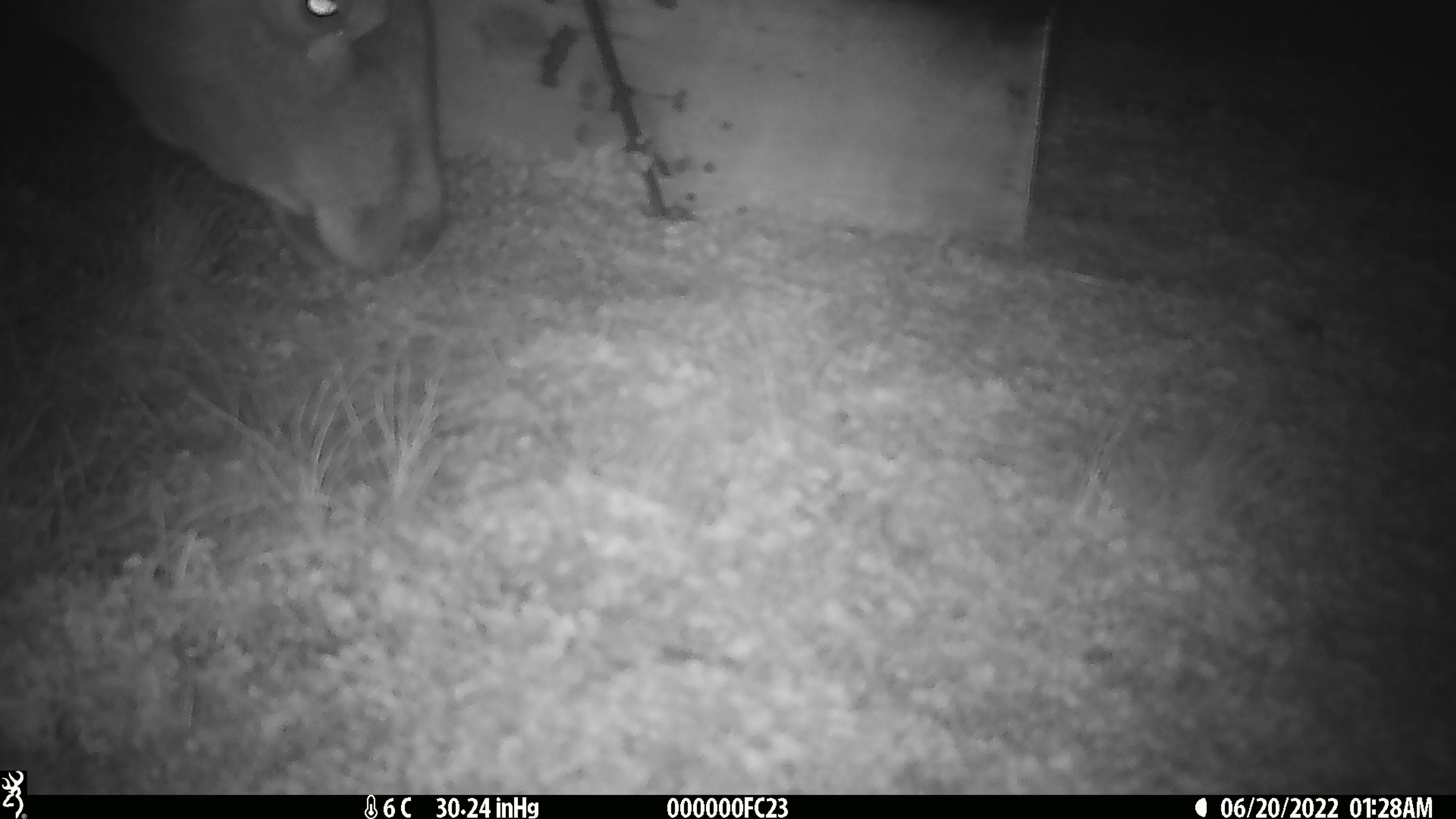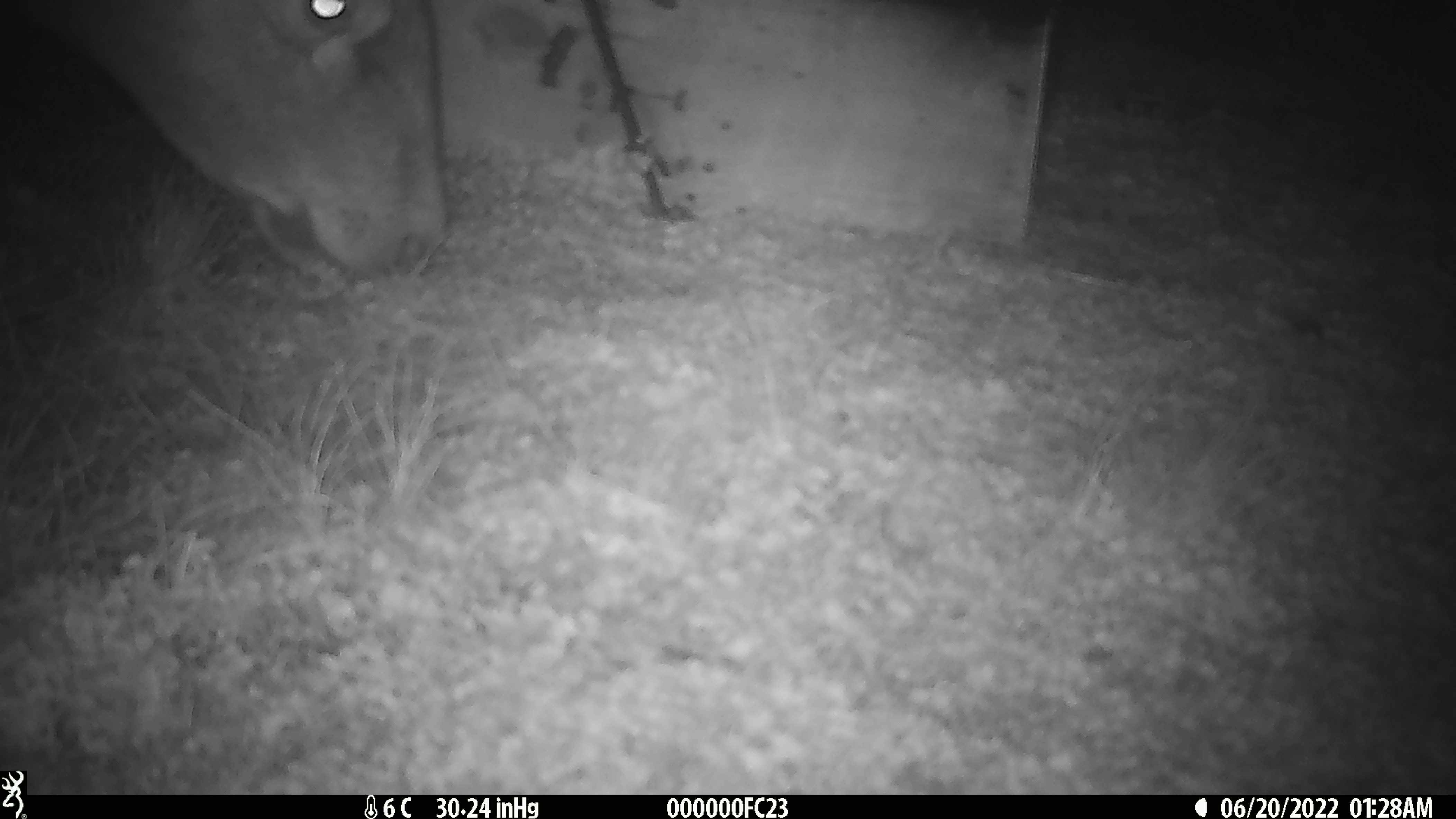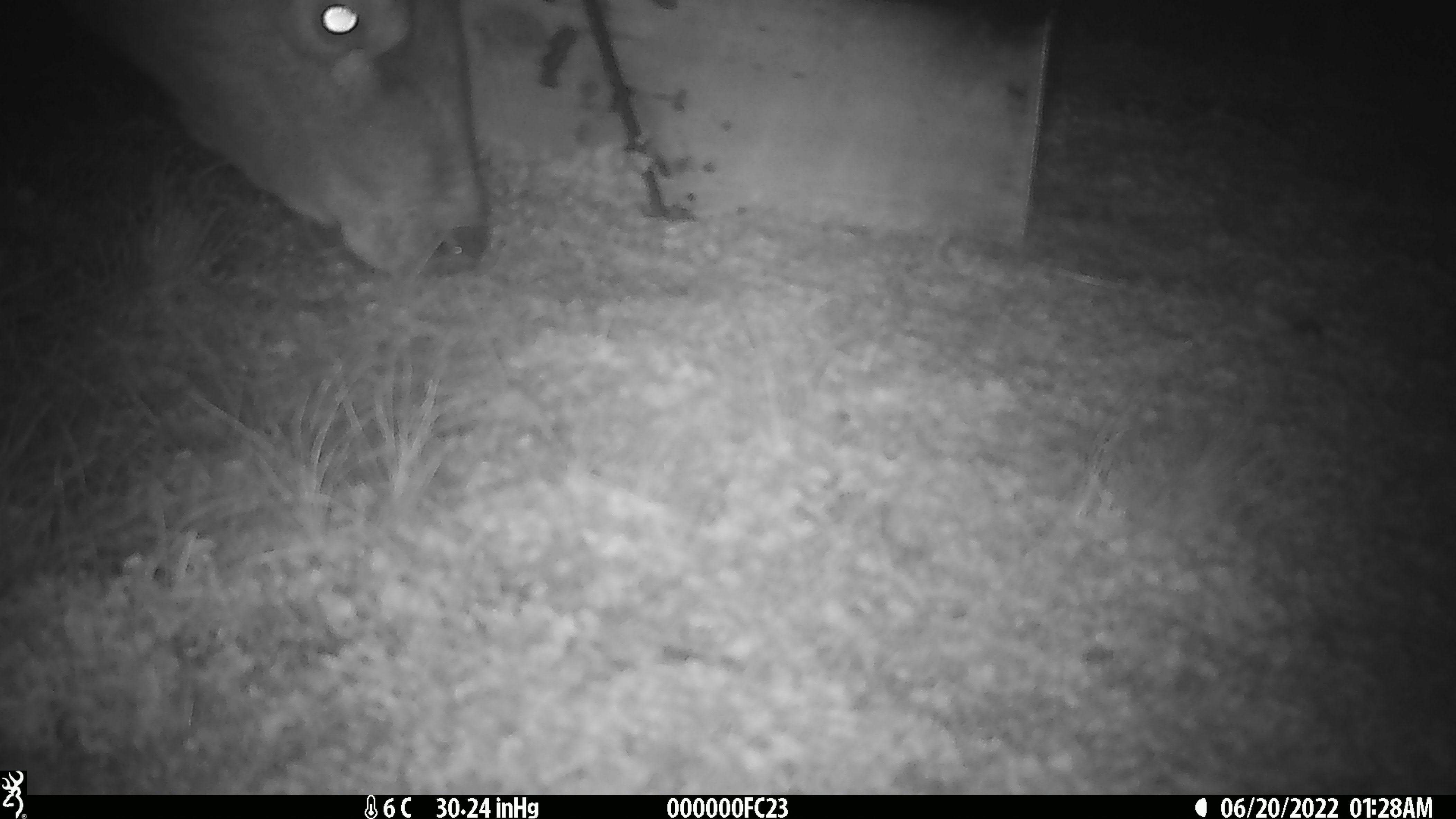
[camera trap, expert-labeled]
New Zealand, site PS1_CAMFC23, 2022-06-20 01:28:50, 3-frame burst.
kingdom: Animalia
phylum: Chordata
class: Mammalia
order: Artiodactyla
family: Cervidae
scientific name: Cervidae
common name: deer